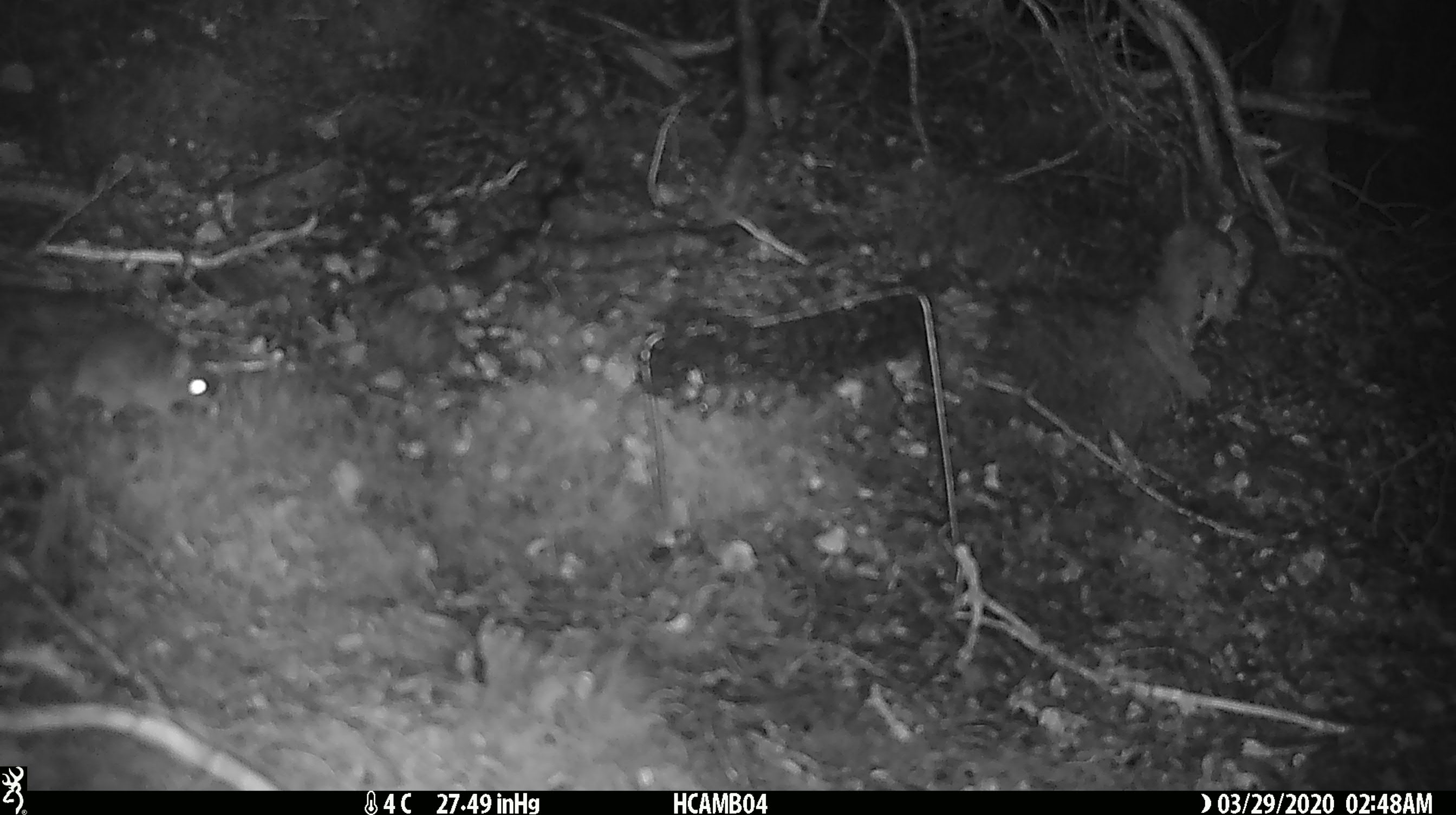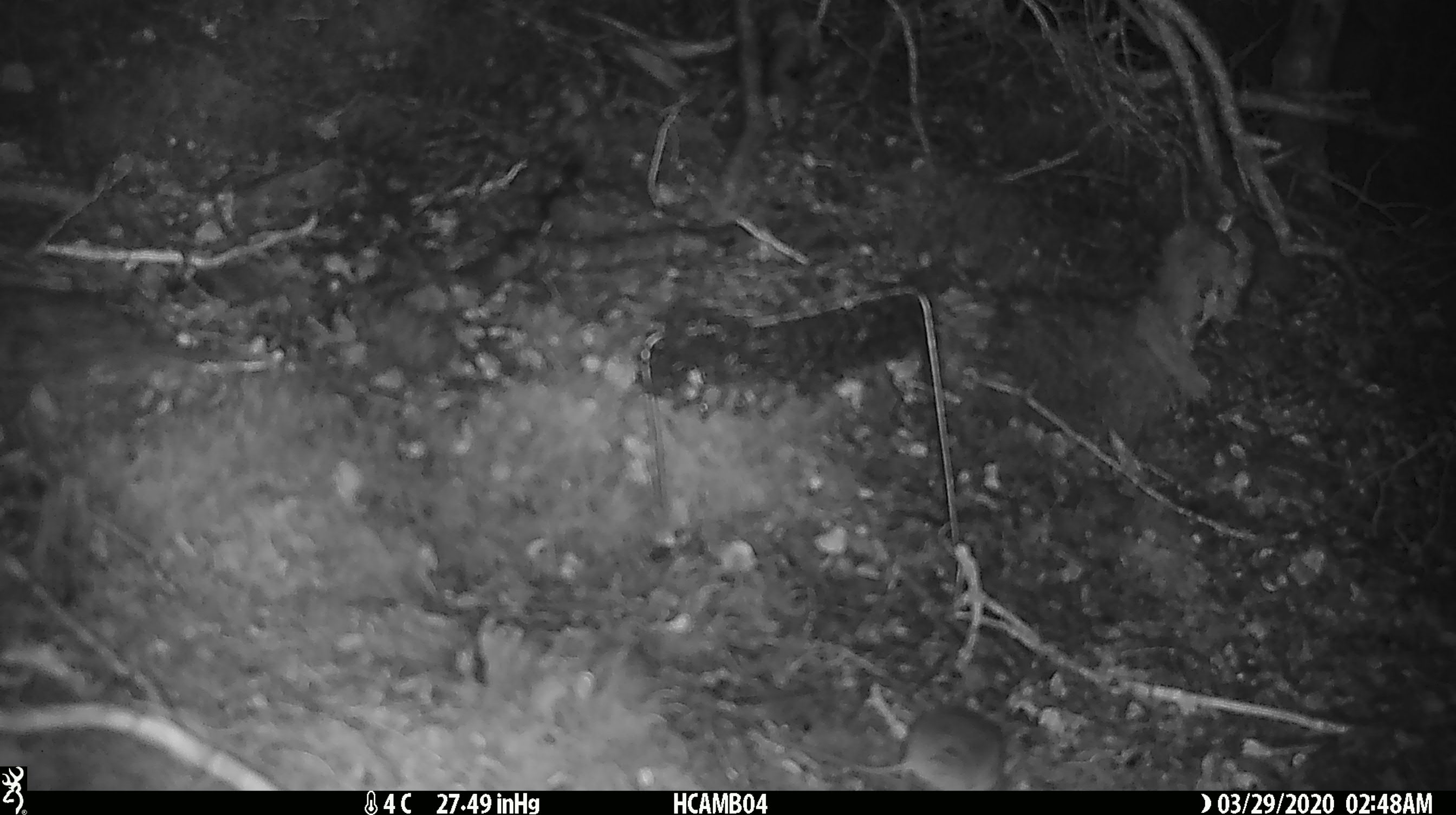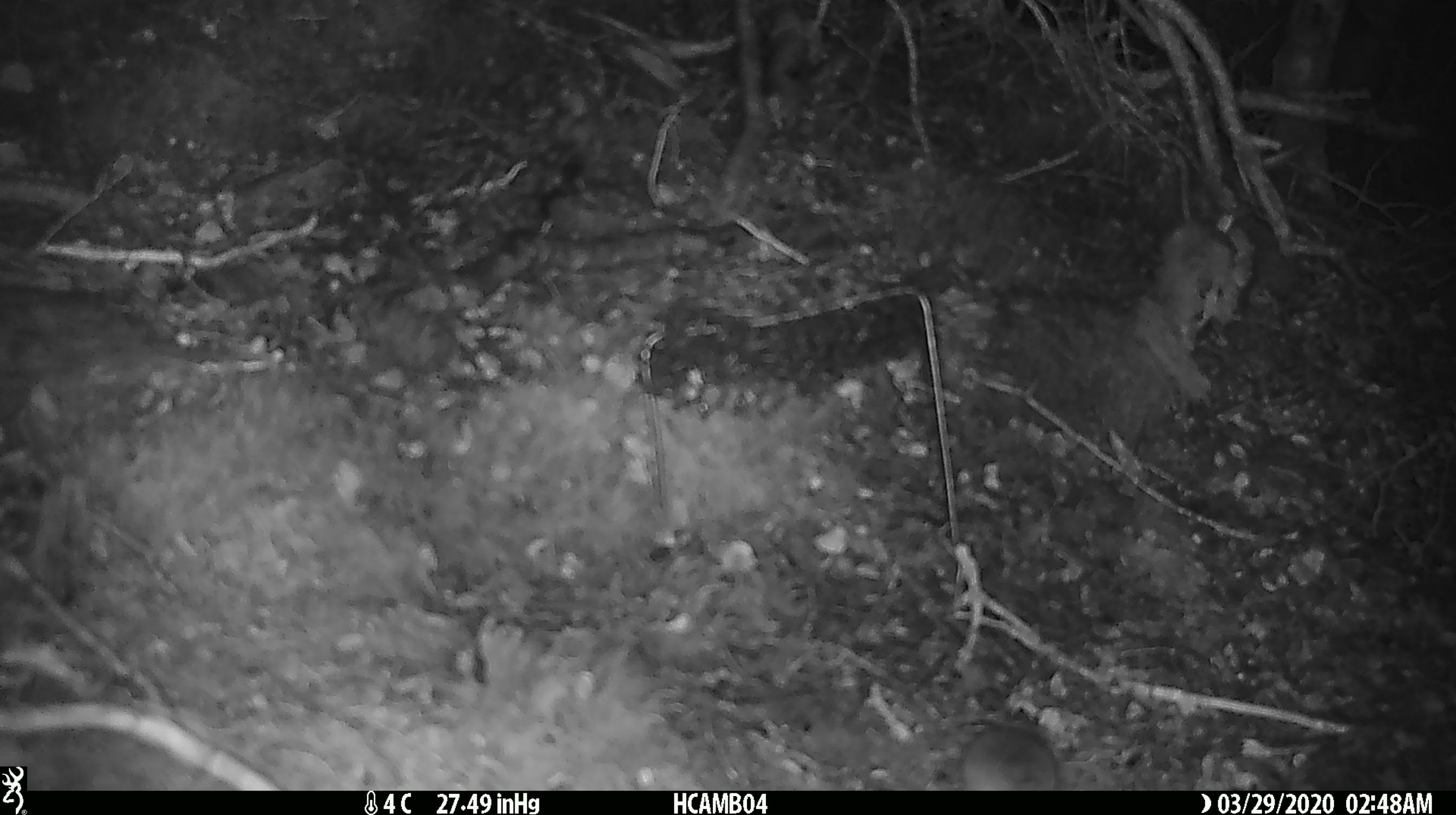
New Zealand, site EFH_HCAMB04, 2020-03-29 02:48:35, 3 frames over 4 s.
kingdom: Animalia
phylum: Chordata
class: Mammalia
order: Rodentia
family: Muridae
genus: Mus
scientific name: Mus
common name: mouse